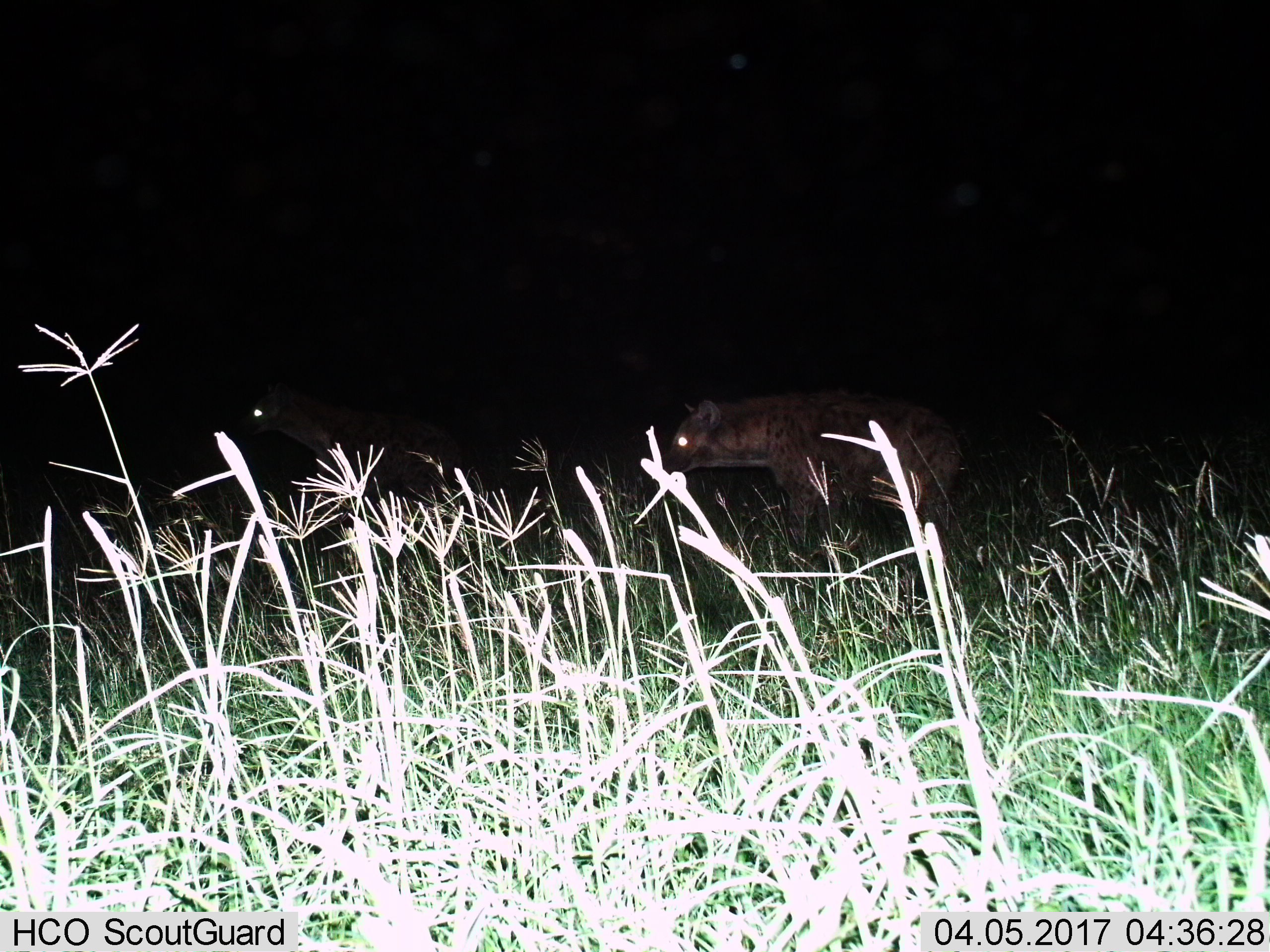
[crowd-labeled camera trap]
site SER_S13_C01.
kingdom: Animalia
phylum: Chordata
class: Mammalia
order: Carnivora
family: Hyaenidae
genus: Crocuta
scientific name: Crocuta crocuta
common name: spotted hyena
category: hyenaspotted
Hyenaspotted (spotted hyena) (Crocuta crocuta), count 2. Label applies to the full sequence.